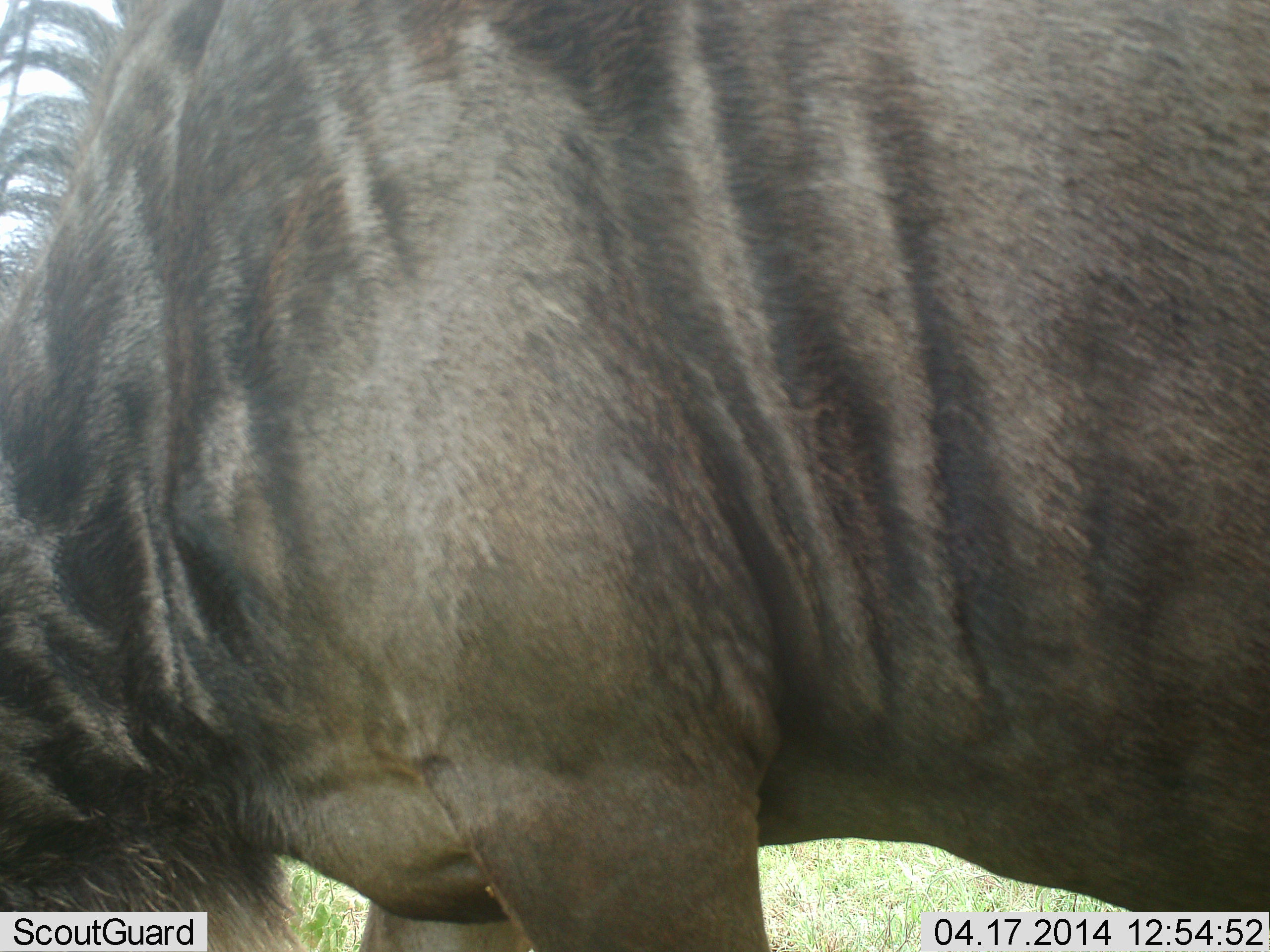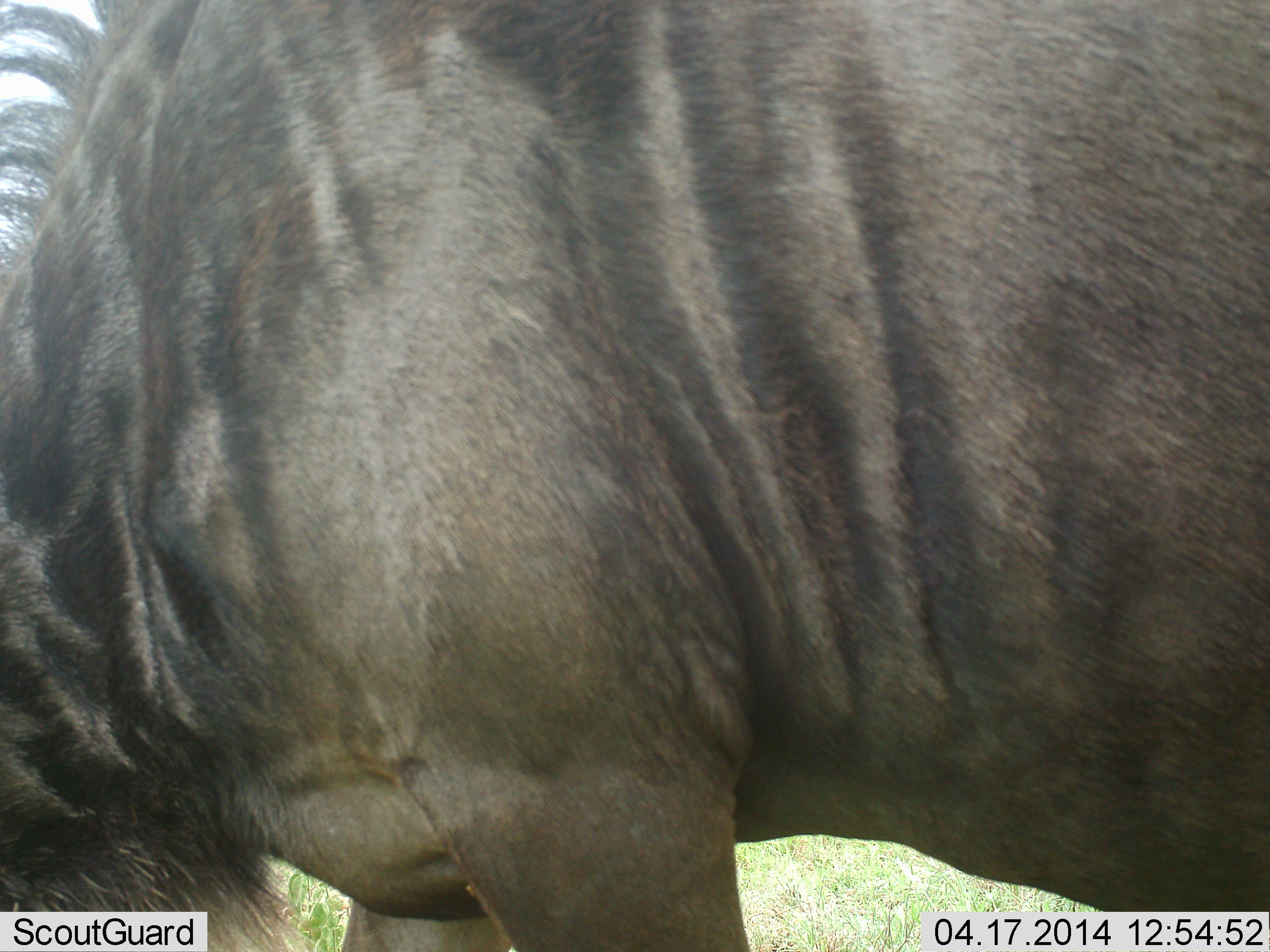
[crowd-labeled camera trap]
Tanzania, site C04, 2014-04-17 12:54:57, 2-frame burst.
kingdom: Animalia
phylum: Chordata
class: Mammalia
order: Artiodactyla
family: Bovidae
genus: Connochaetes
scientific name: Connochaetes taurinus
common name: blue wildebeest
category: wildebeest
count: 1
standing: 50%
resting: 0%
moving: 0%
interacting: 0%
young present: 0%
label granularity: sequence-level